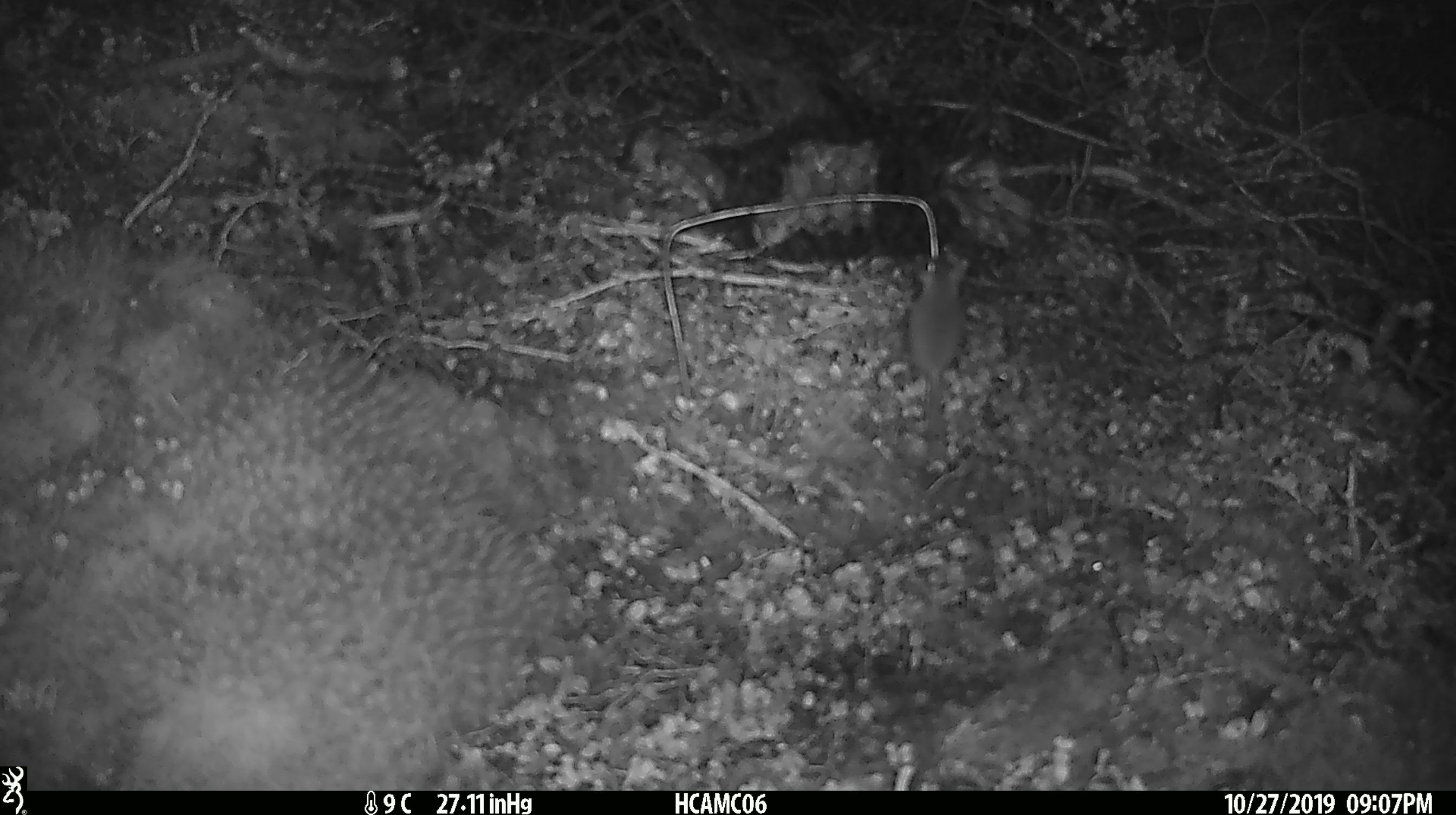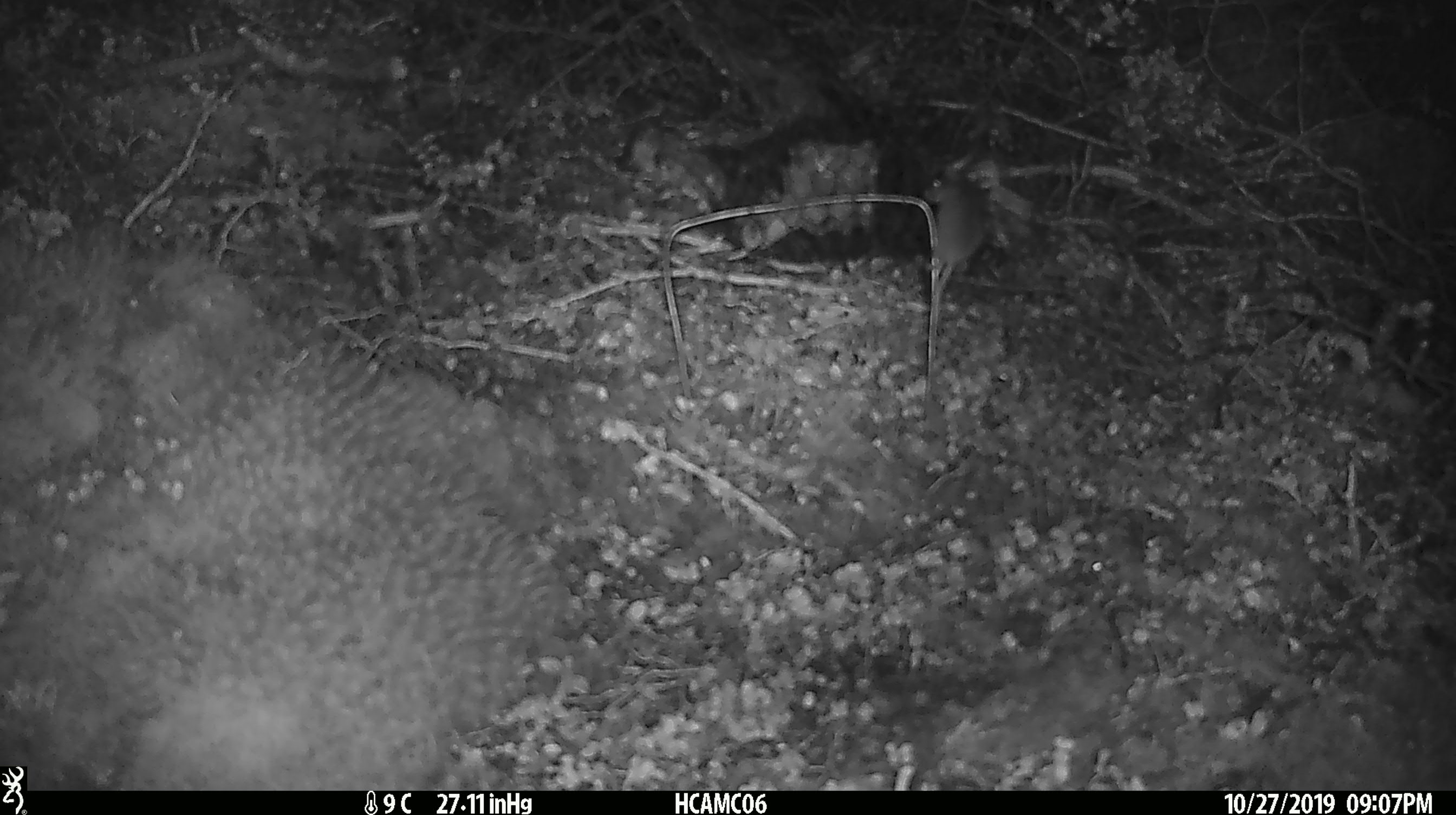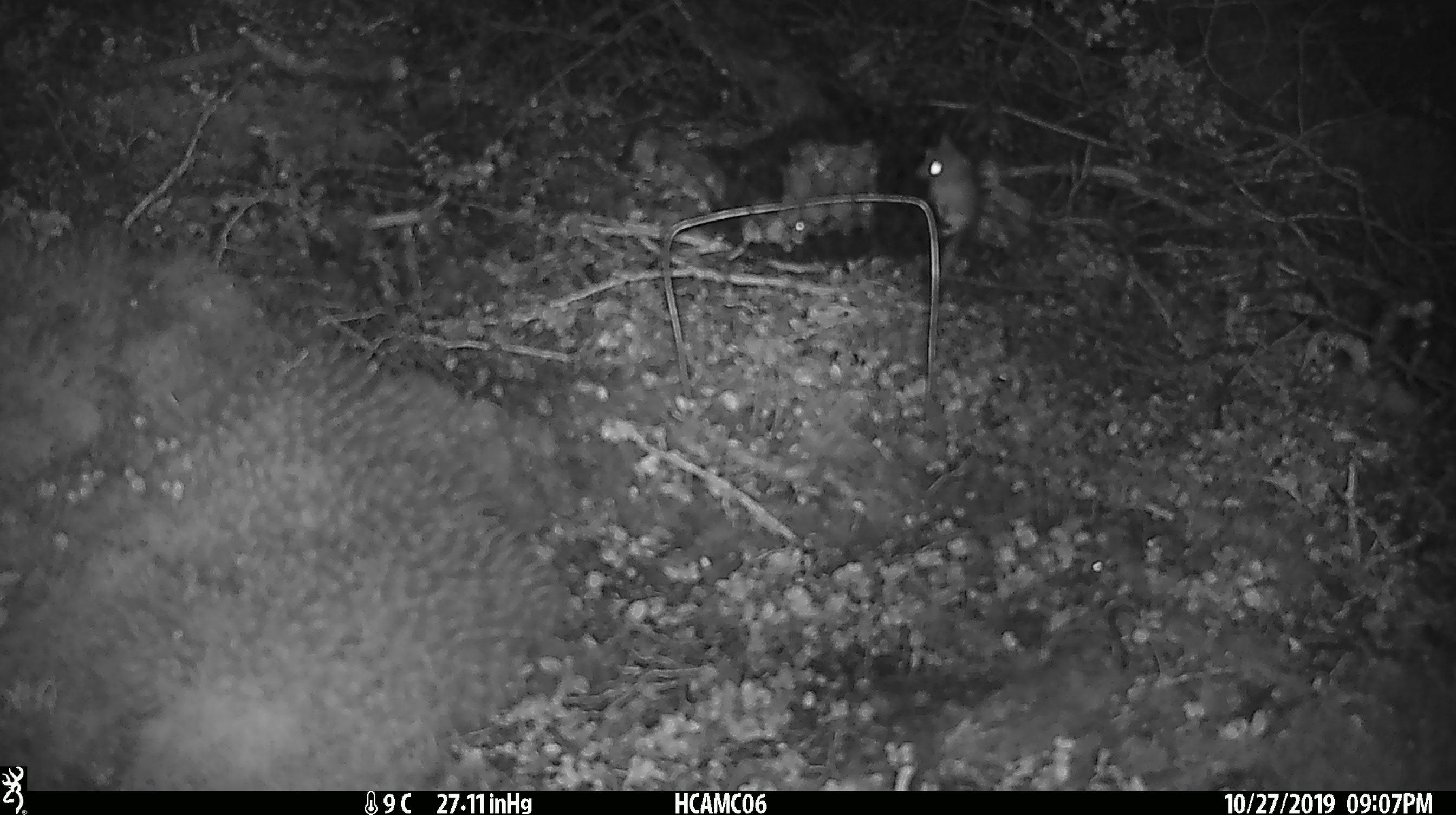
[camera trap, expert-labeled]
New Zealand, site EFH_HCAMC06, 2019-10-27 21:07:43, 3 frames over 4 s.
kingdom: Animalia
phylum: Chordata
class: Mammalia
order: Rodentia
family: Muridae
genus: Mus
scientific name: Mus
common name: mouse